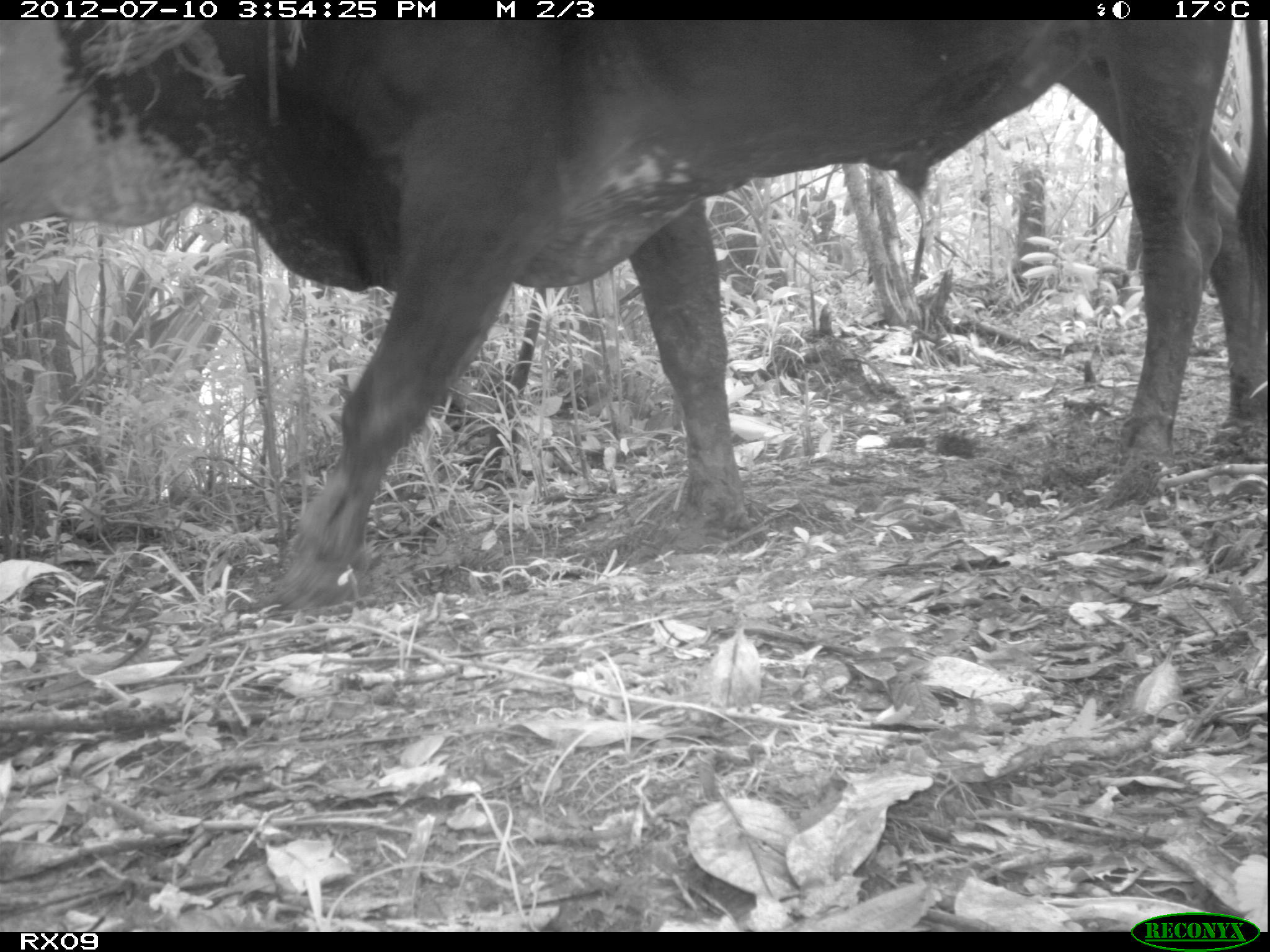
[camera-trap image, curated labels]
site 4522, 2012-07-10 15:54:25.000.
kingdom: Animalia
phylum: Chordata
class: Mammalia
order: Artiodactyla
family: Bovidae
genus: Bos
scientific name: Bos taurus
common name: domestic cattle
Bos taurus (domestic cattle), count 6.